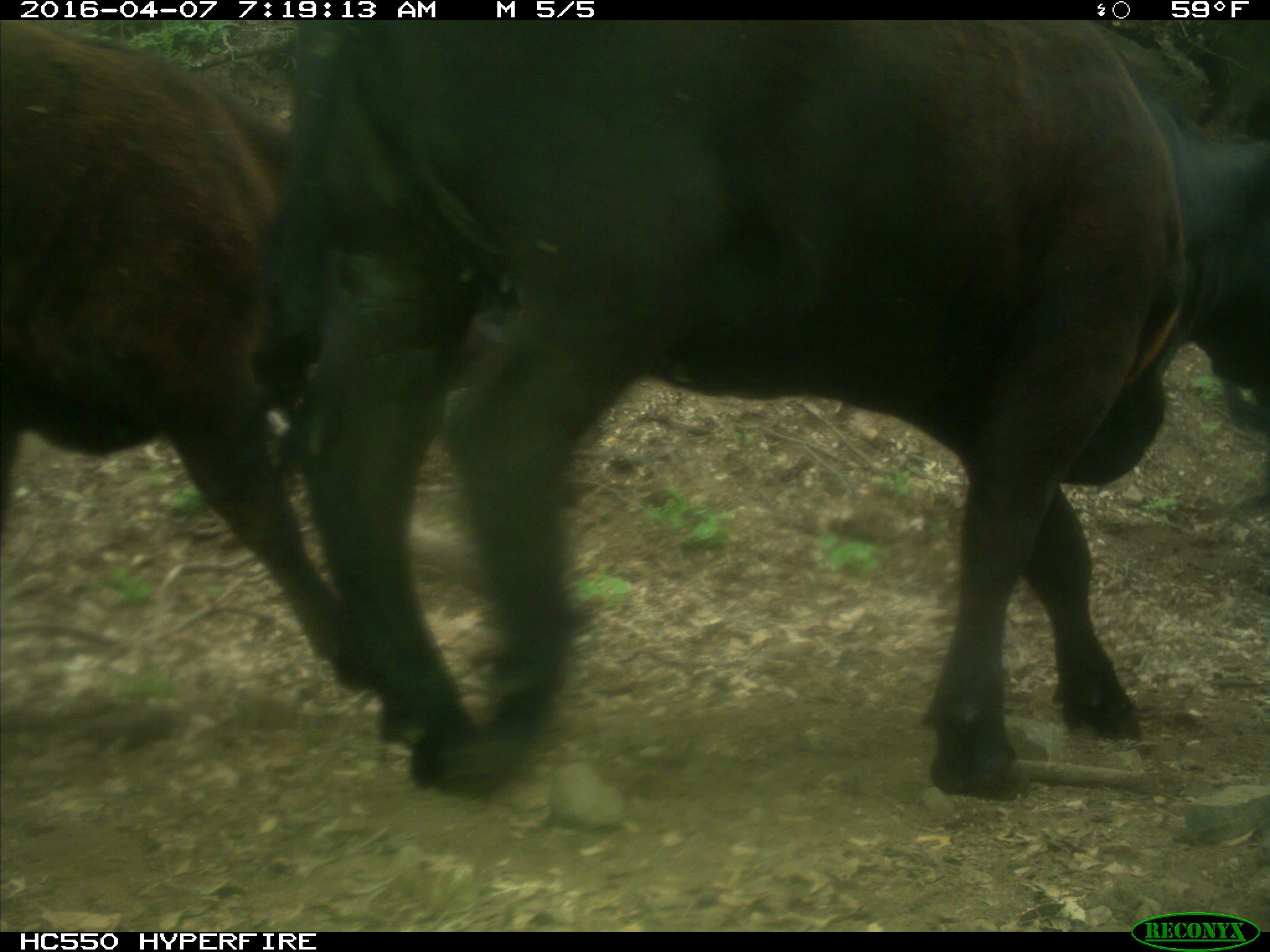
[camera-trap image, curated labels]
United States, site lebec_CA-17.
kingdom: Animalia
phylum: Chordata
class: Mammalia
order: Artiodactyla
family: Bovidae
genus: Bos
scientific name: Bos taurus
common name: domestic cow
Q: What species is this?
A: Bos taurus (domestic cow).